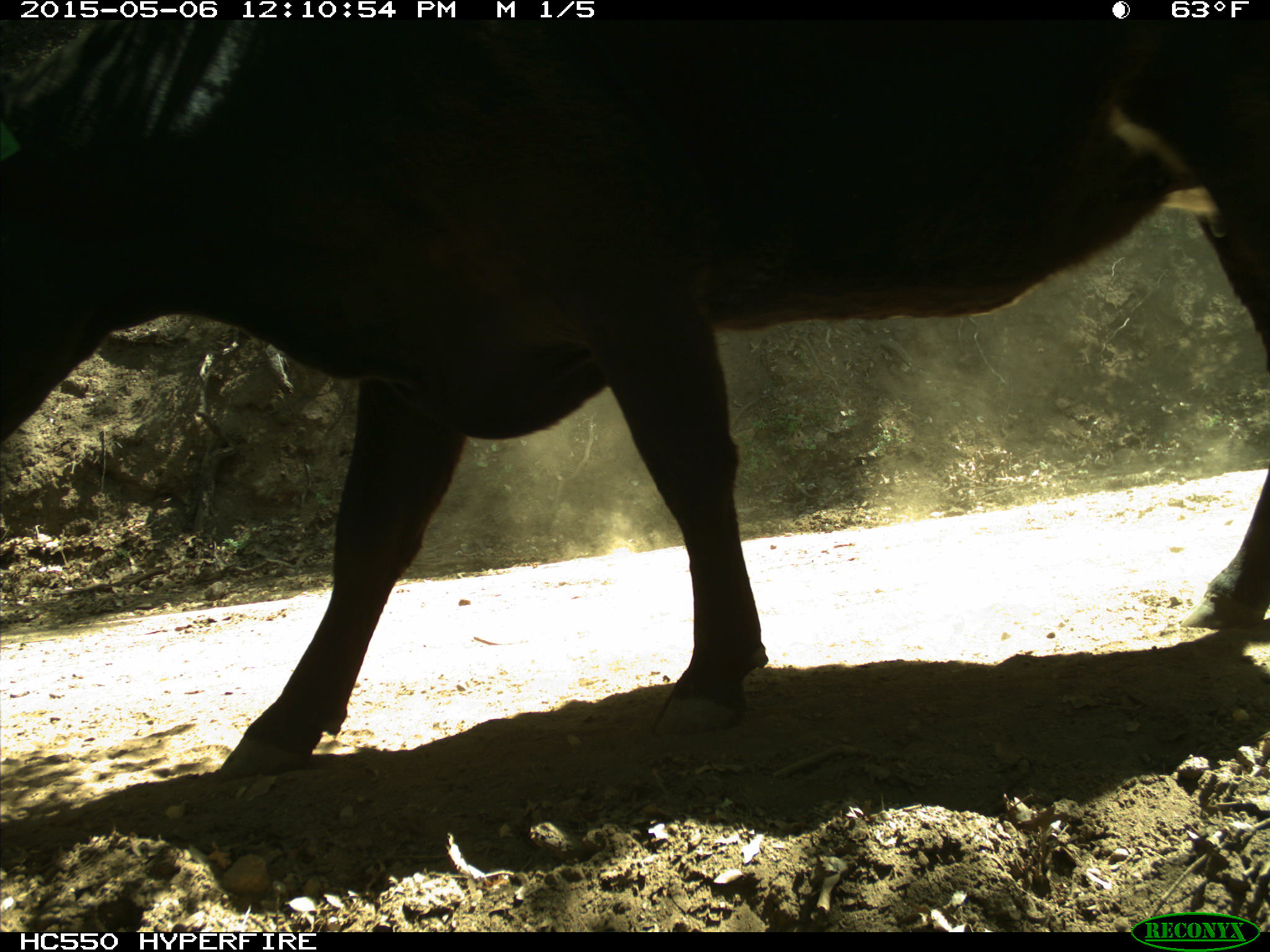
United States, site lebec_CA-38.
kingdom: Animalia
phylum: Chordata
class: Mammalia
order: Artiodactyla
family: Bovidae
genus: Bos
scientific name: Bos taurus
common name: domestic cow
Bos taurus (domestic cow).